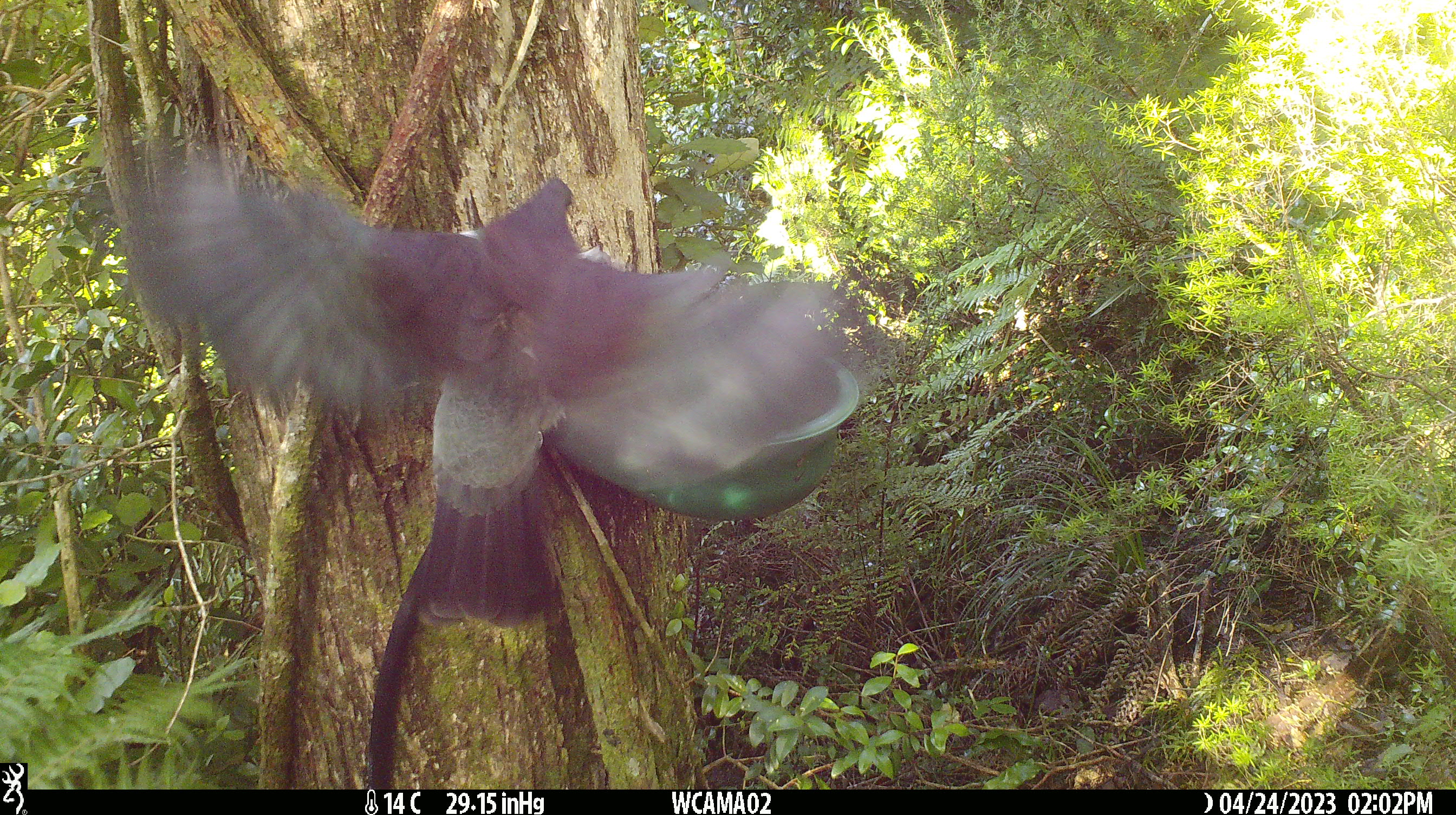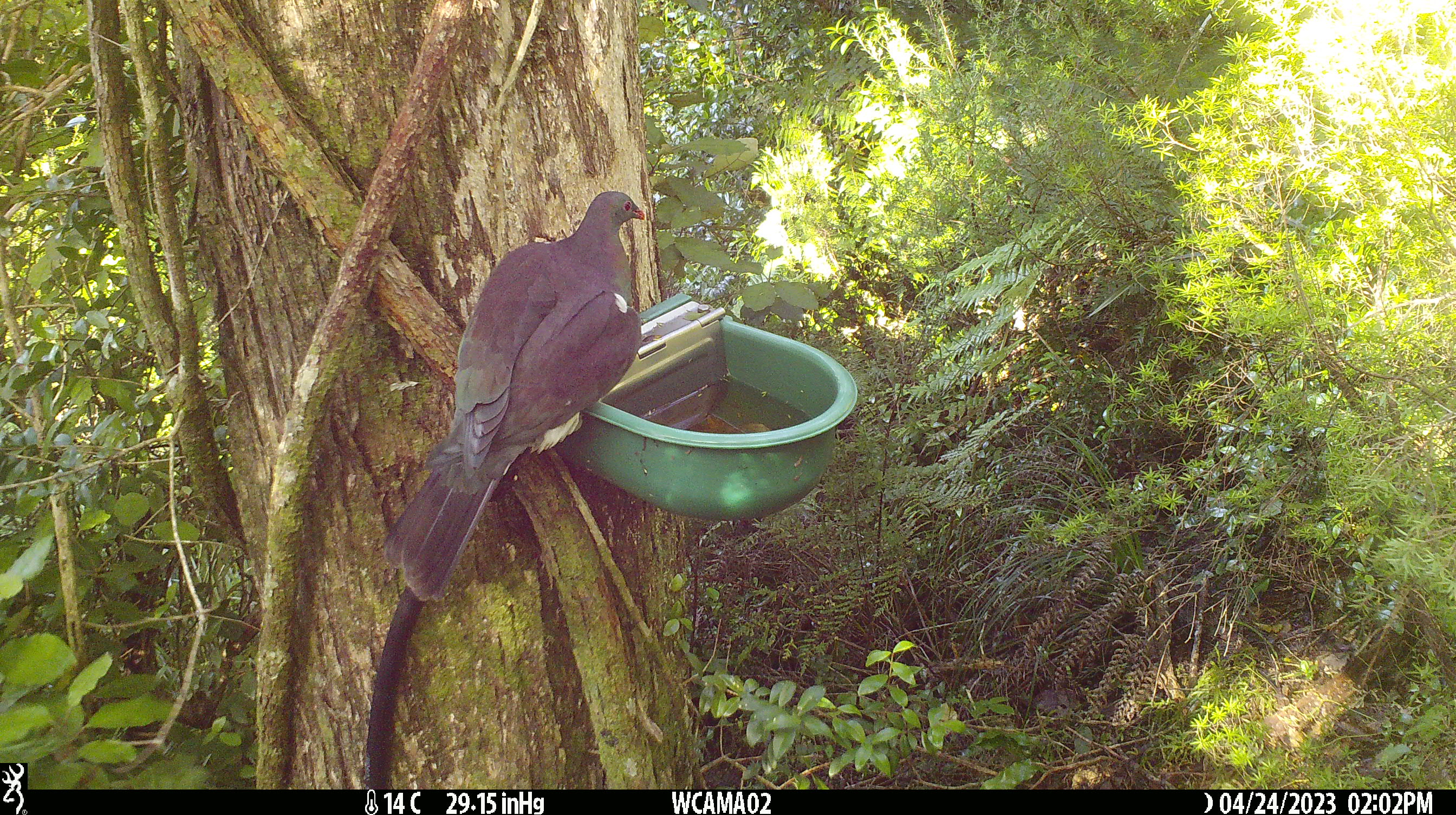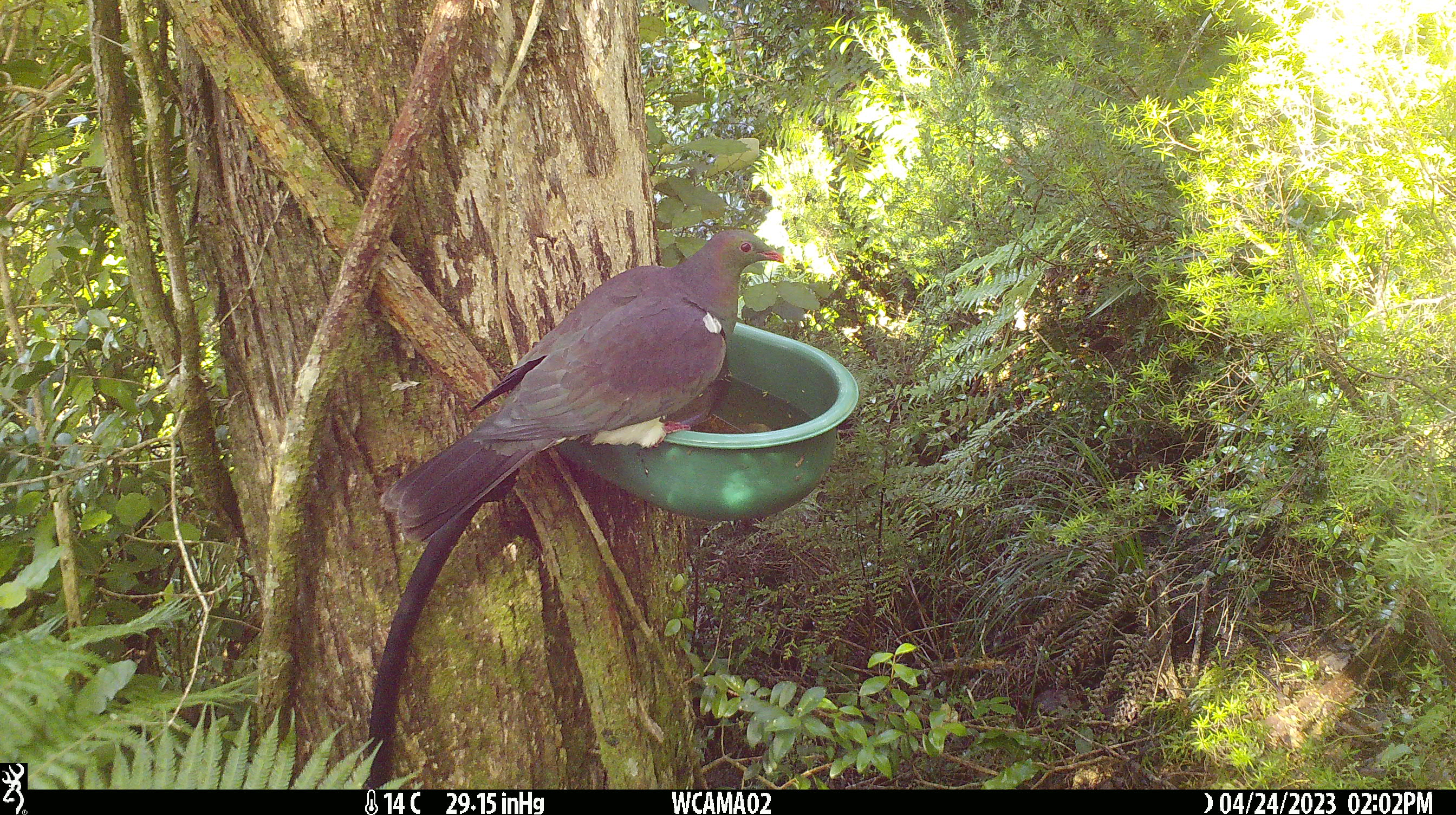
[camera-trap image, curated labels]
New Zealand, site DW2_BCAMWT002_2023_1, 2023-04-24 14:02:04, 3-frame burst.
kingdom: Animalia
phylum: Chordata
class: Aves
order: Columbiformes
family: Columbidae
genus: Hemiphaga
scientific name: Hemiphaga novaeseelandiae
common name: new zealand pigeon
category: kereru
Kereru (new zealand pigeon) (Hemiphaga novaeseelandiae).